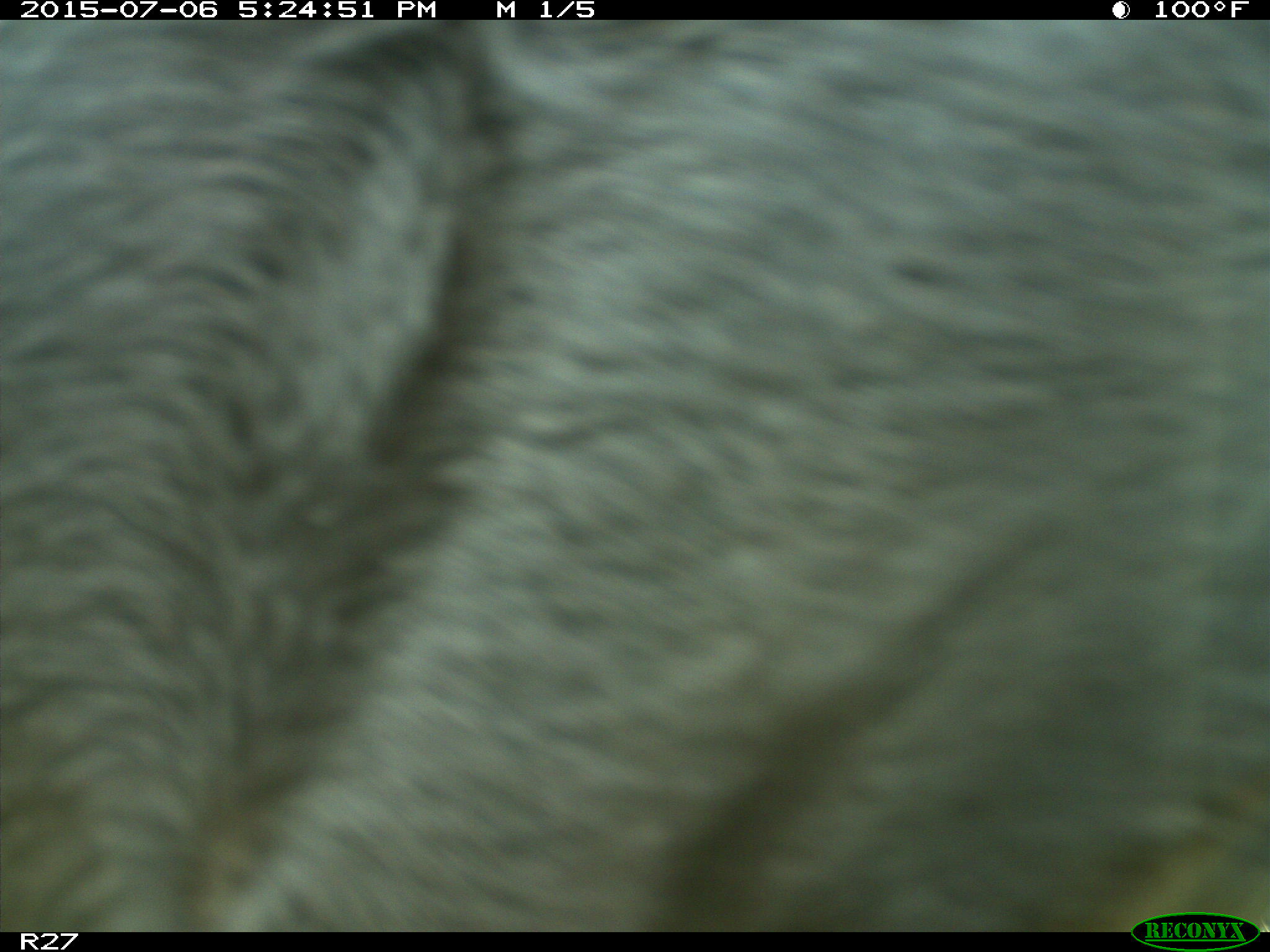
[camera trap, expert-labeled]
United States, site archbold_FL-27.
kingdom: Animalia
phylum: Chordata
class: Mammalia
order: Artiodactyla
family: Bovidae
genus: Bos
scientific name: Bos taurus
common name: domestic cow